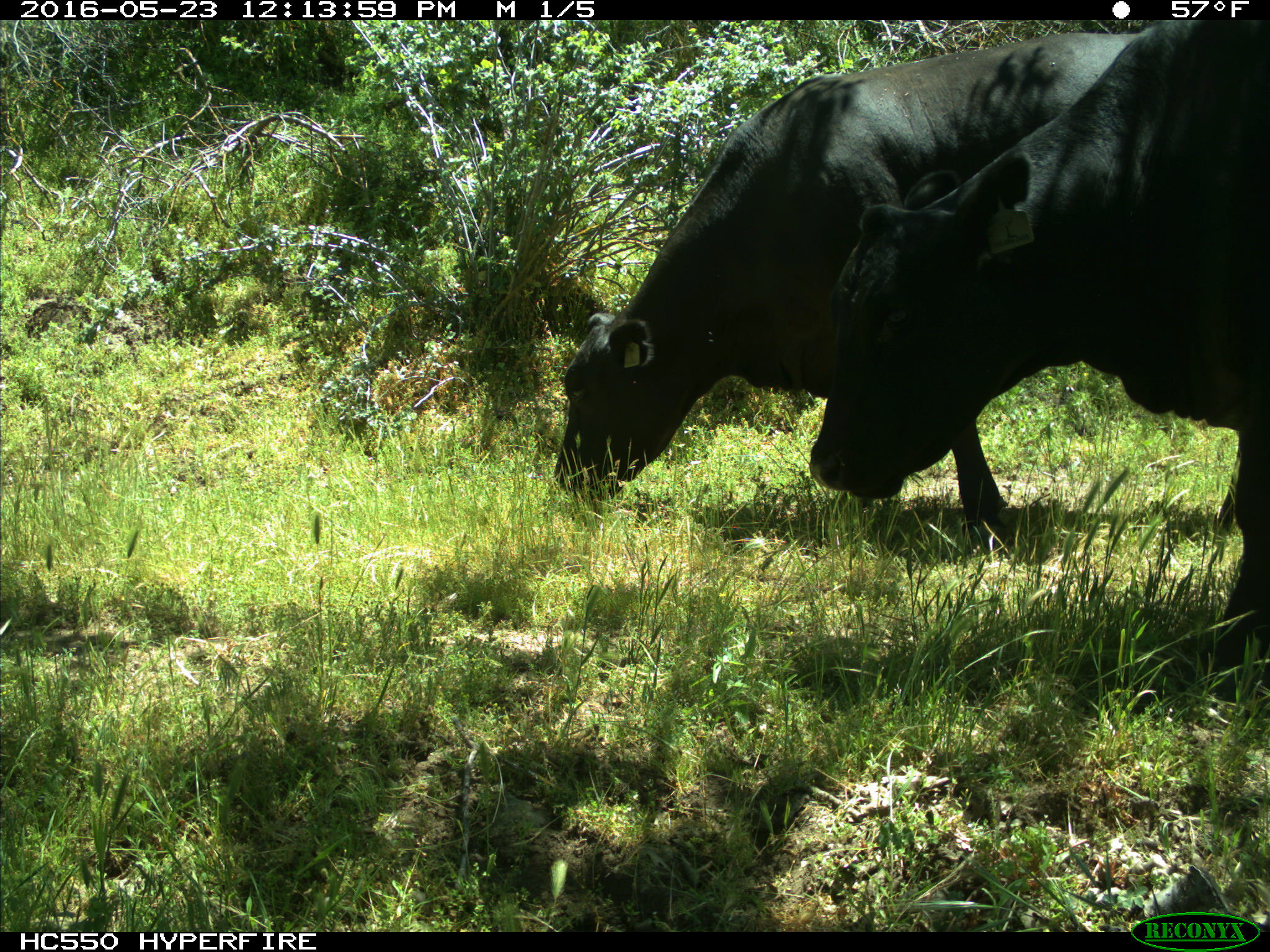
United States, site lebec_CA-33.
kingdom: Animalia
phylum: Chordata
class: Mammalia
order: Artiodactyla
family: Bovidae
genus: Bos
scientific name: Bos taurus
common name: domestic cow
Bos taurus (domestic cow).